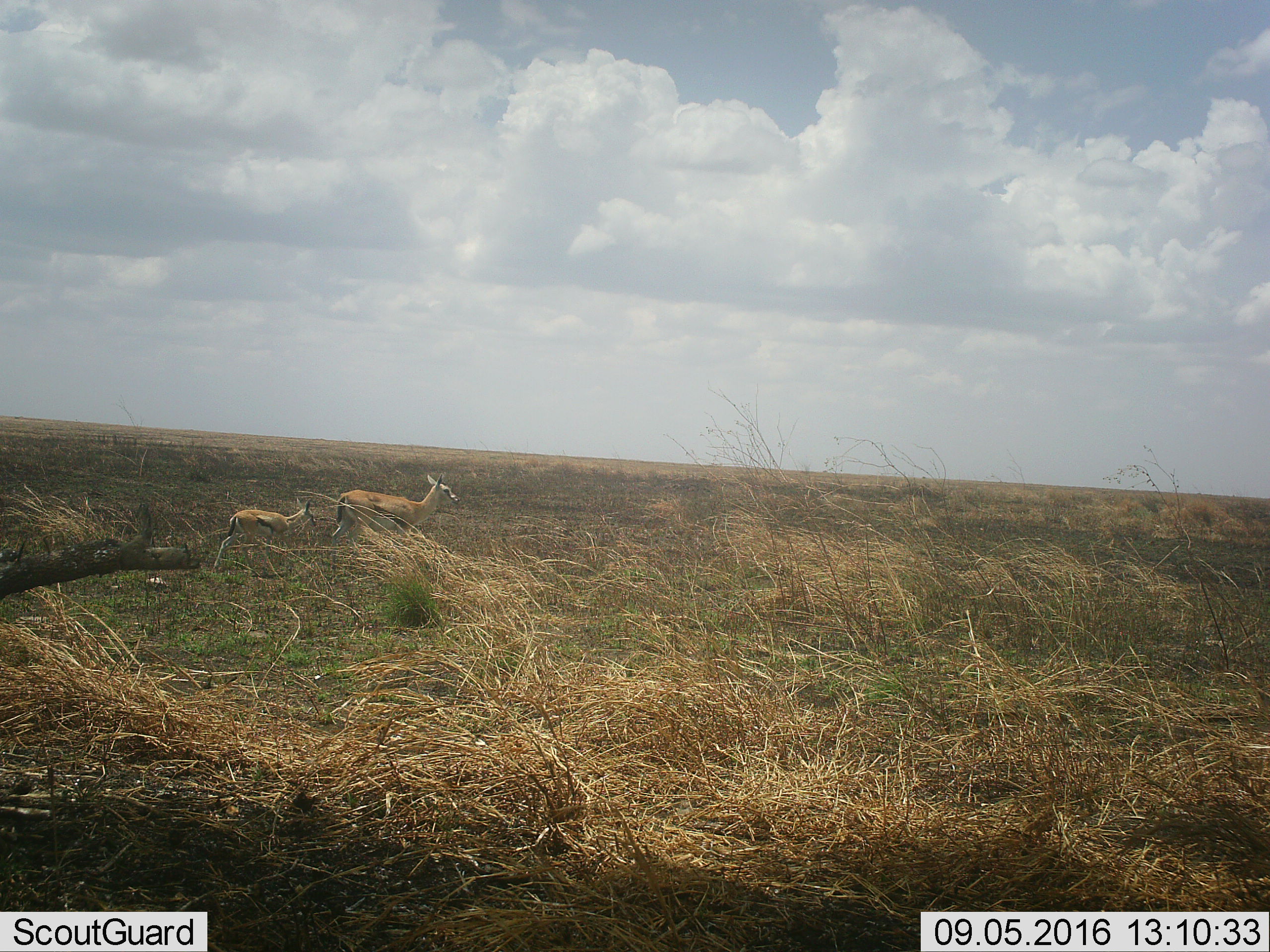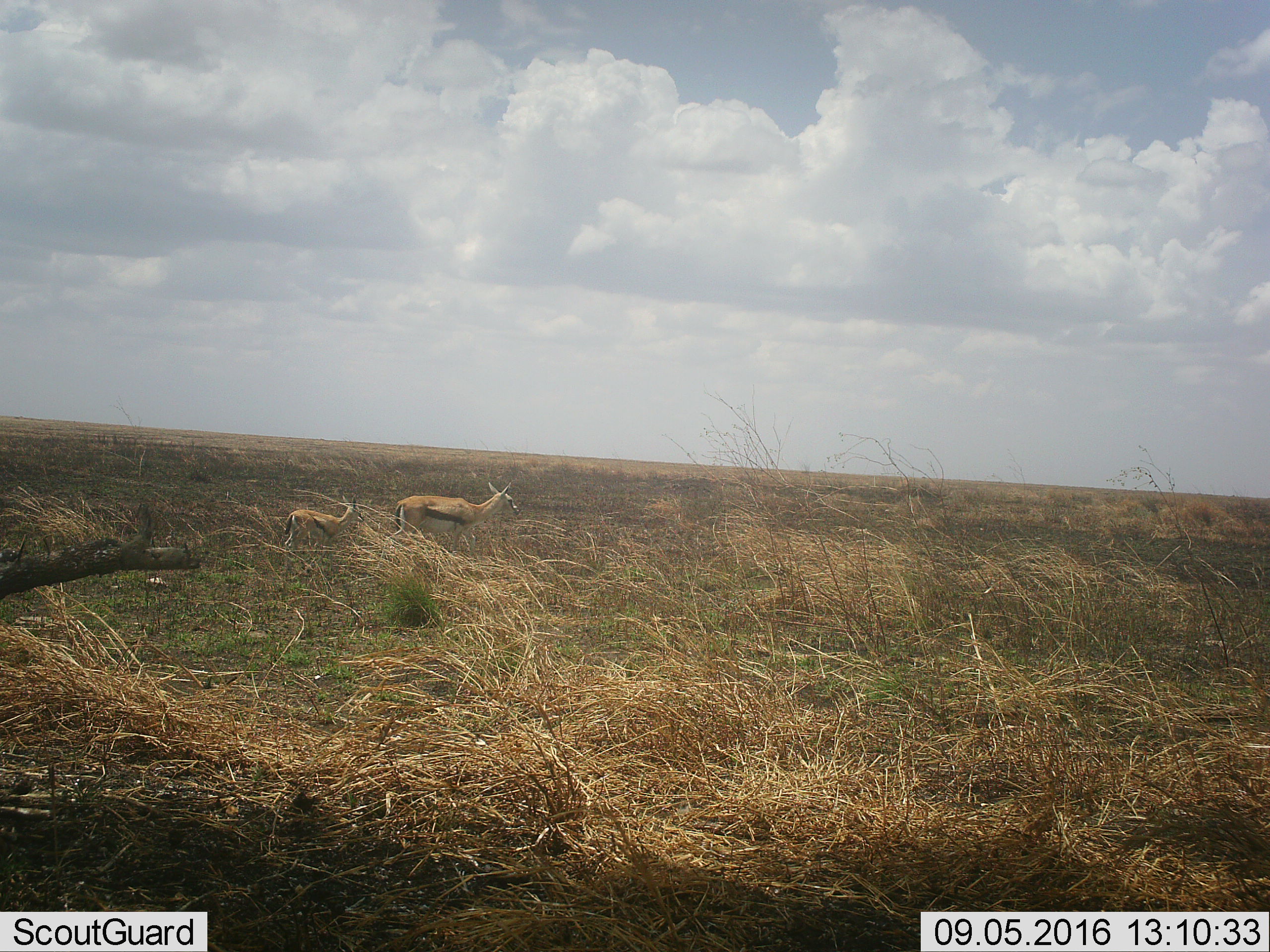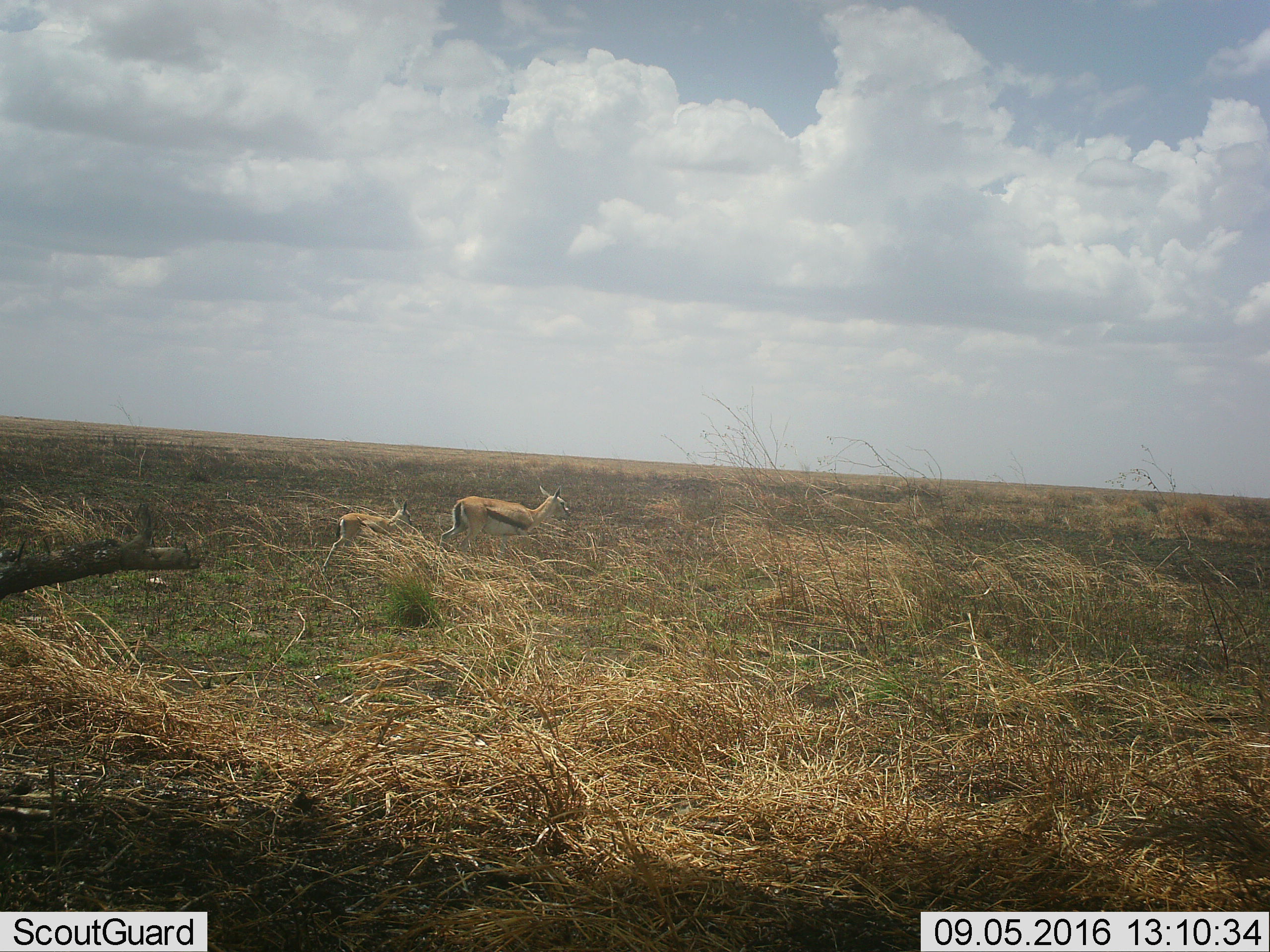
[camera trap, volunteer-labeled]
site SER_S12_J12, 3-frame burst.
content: unidentified animal